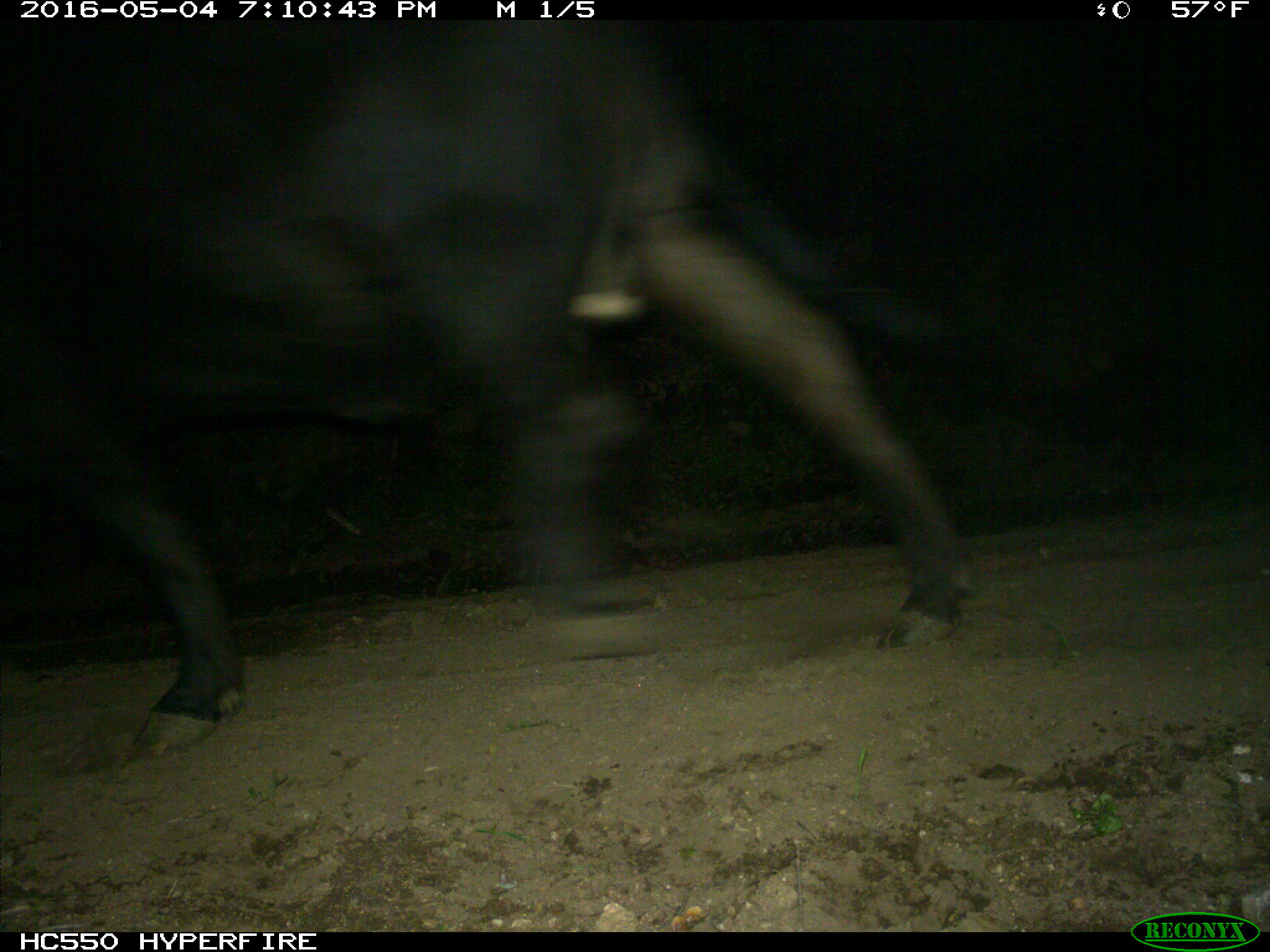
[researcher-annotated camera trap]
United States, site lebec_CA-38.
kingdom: Animalia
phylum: Chordata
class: Mammalia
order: Artiodactyla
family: Bovidae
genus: Bos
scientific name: Bos taurus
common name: domestic cow